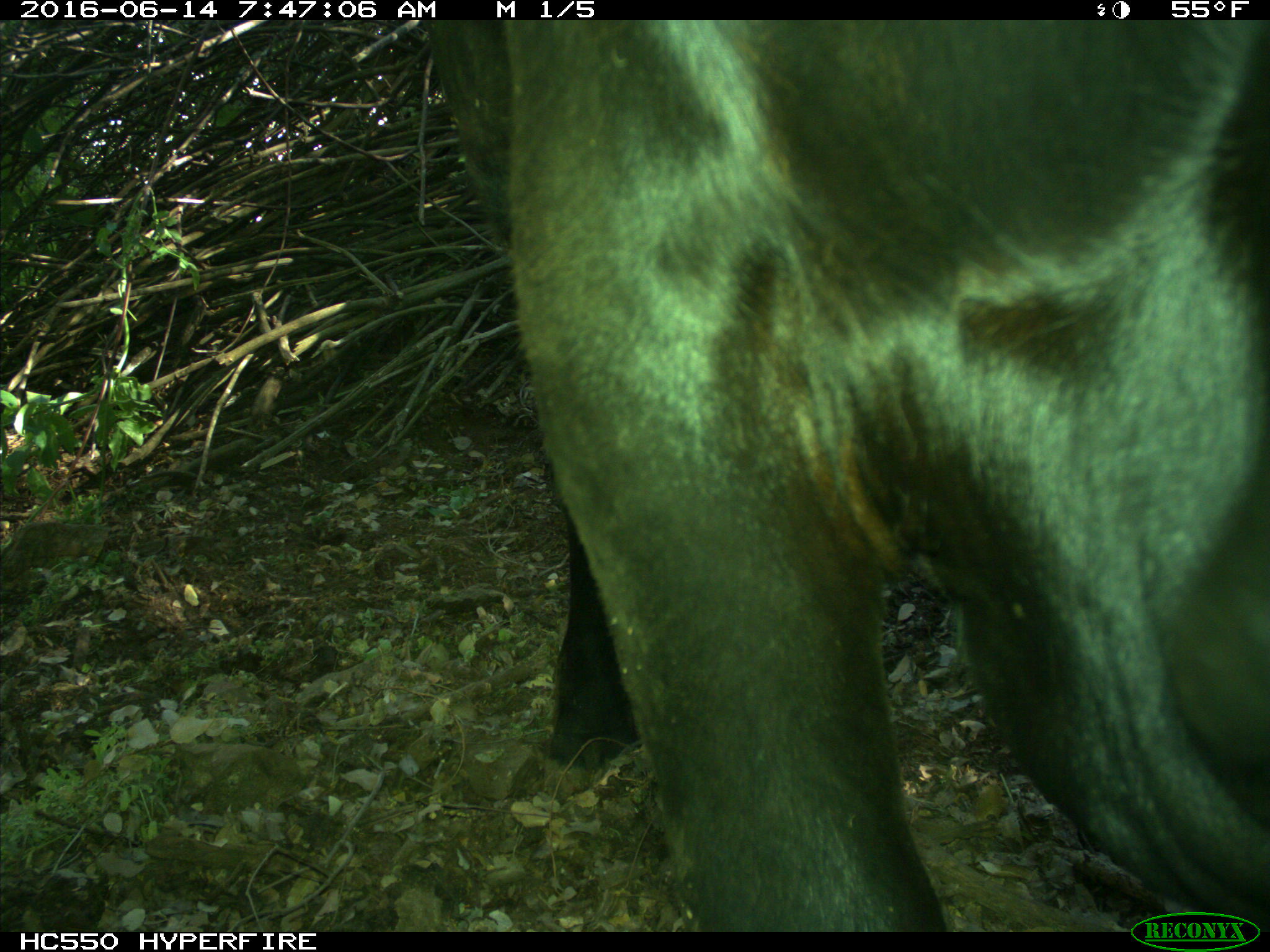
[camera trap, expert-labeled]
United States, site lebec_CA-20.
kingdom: Animalia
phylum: Chordata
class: Mammalia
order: Artiodactyla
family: Bovidae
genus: Bos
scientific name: Bos taurus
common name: domestic cow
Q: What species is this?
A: Bos taurus (domestic cow).